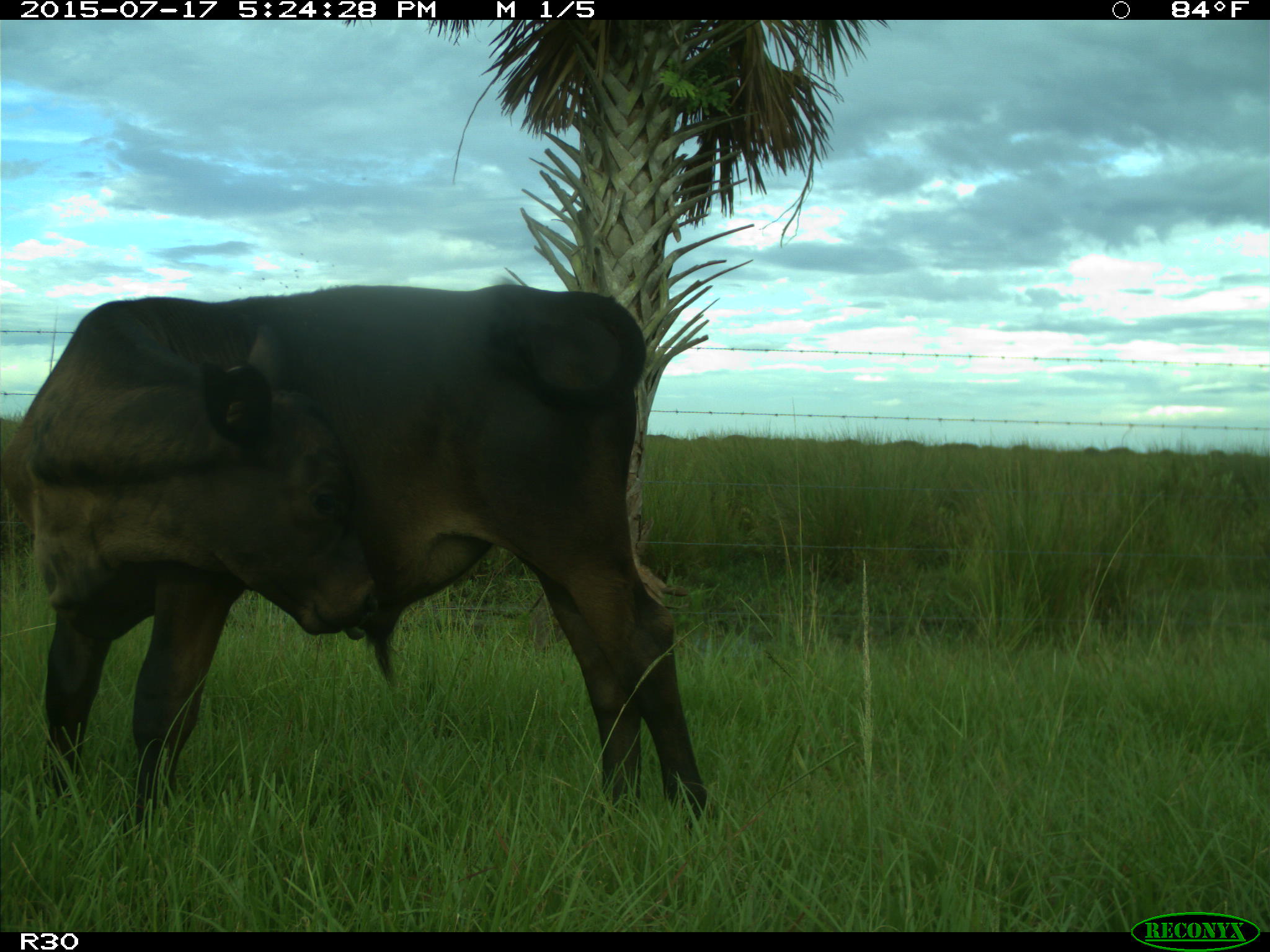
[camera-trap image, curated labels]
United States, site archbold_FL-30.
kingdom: Animalia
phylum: Chordata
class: Mammalia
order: Artiodactyla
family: Bovidae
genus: Bos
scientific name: Bos taurus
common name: domestic cow